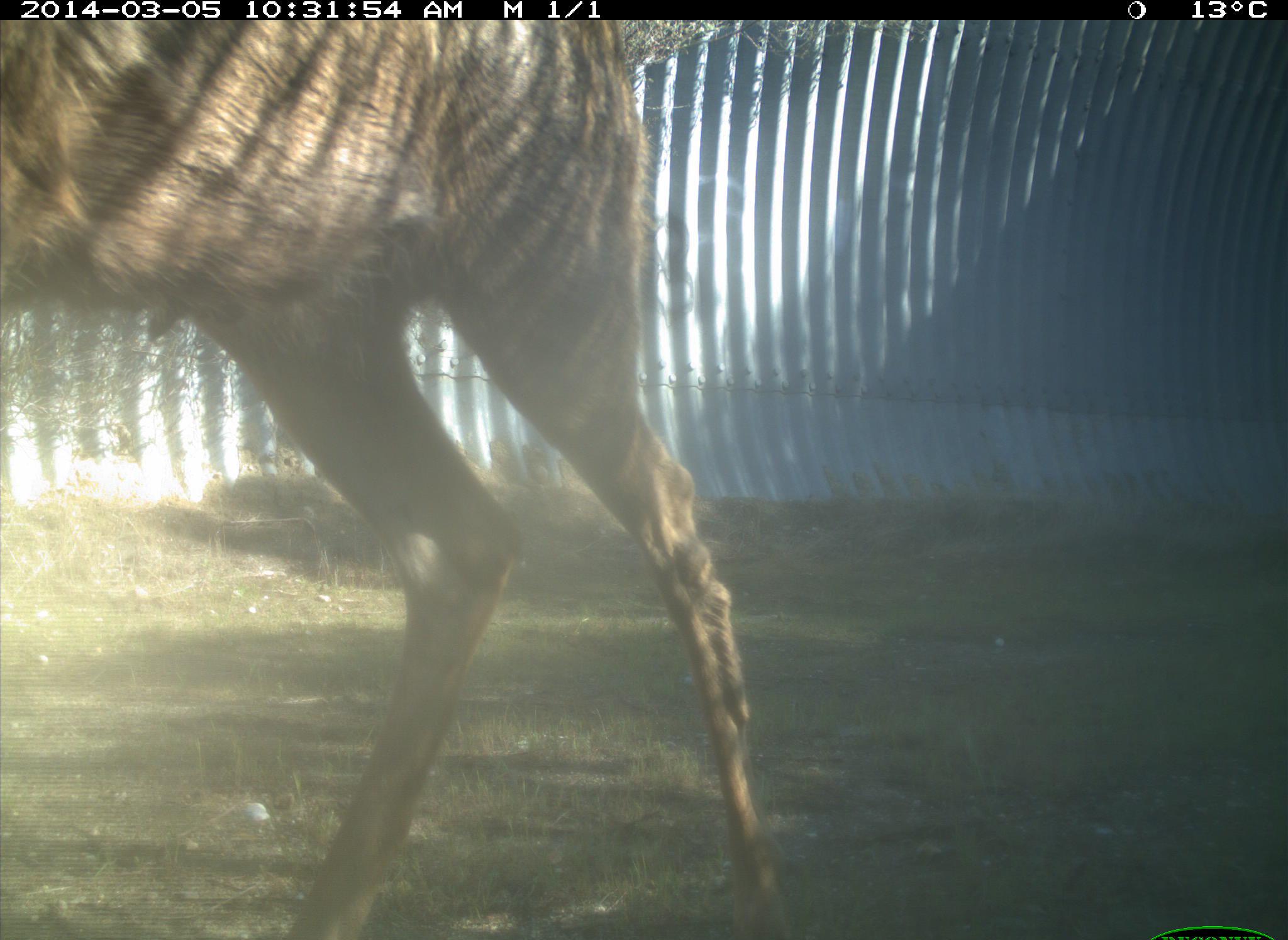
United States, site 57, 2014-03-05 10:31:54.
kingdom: Animalia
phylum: Chordata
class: Mammalia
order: Artiodactyla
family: Cervidae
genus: Odocoileus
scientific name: Odocoileus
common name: deer